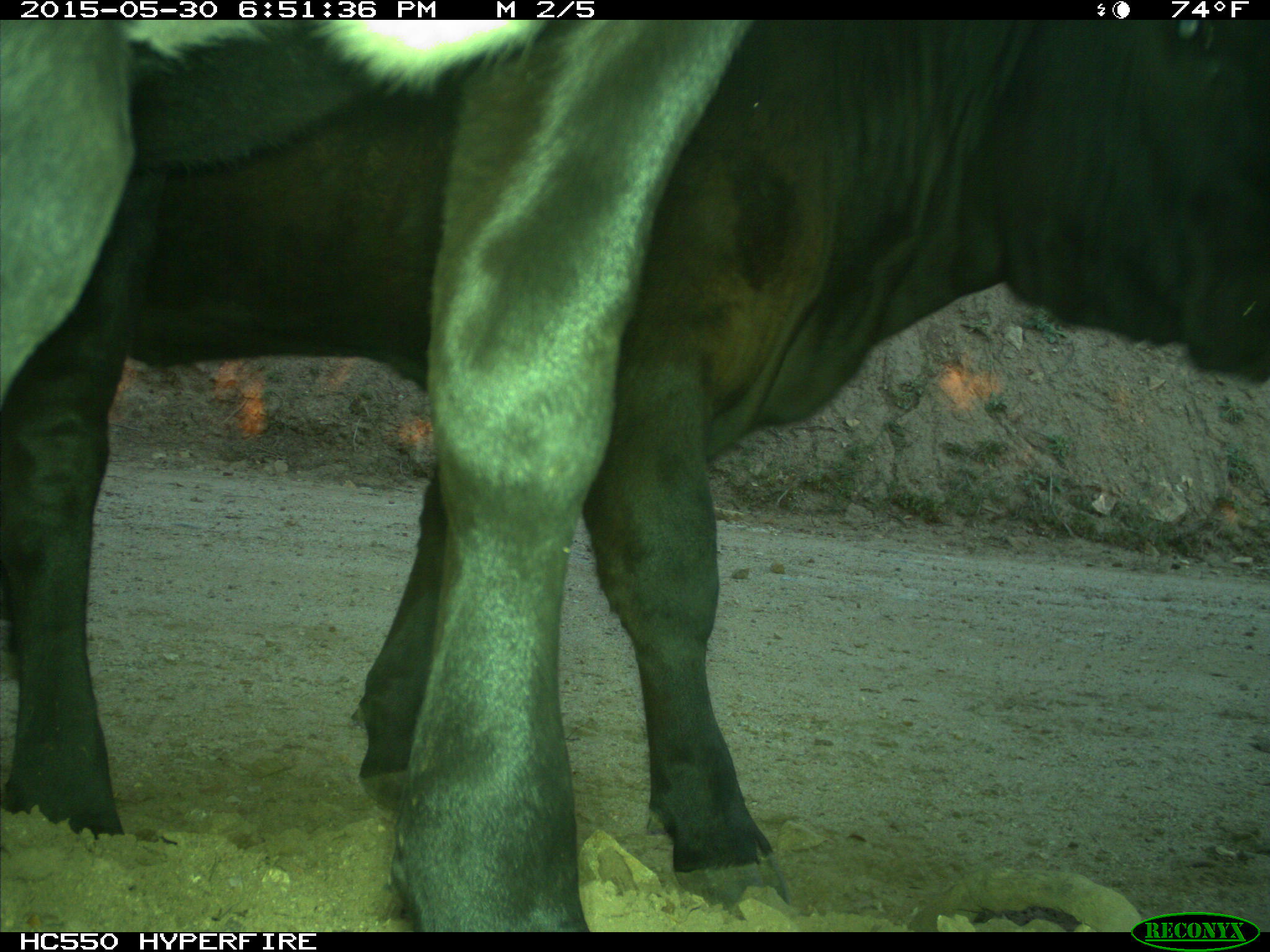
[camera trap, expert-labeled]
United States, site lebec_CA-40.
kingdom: Animalia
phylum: Chordata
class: Mammalia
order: Artiodactyla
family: Bovidae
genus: Bos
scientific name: Bos taurus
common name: domestic cow